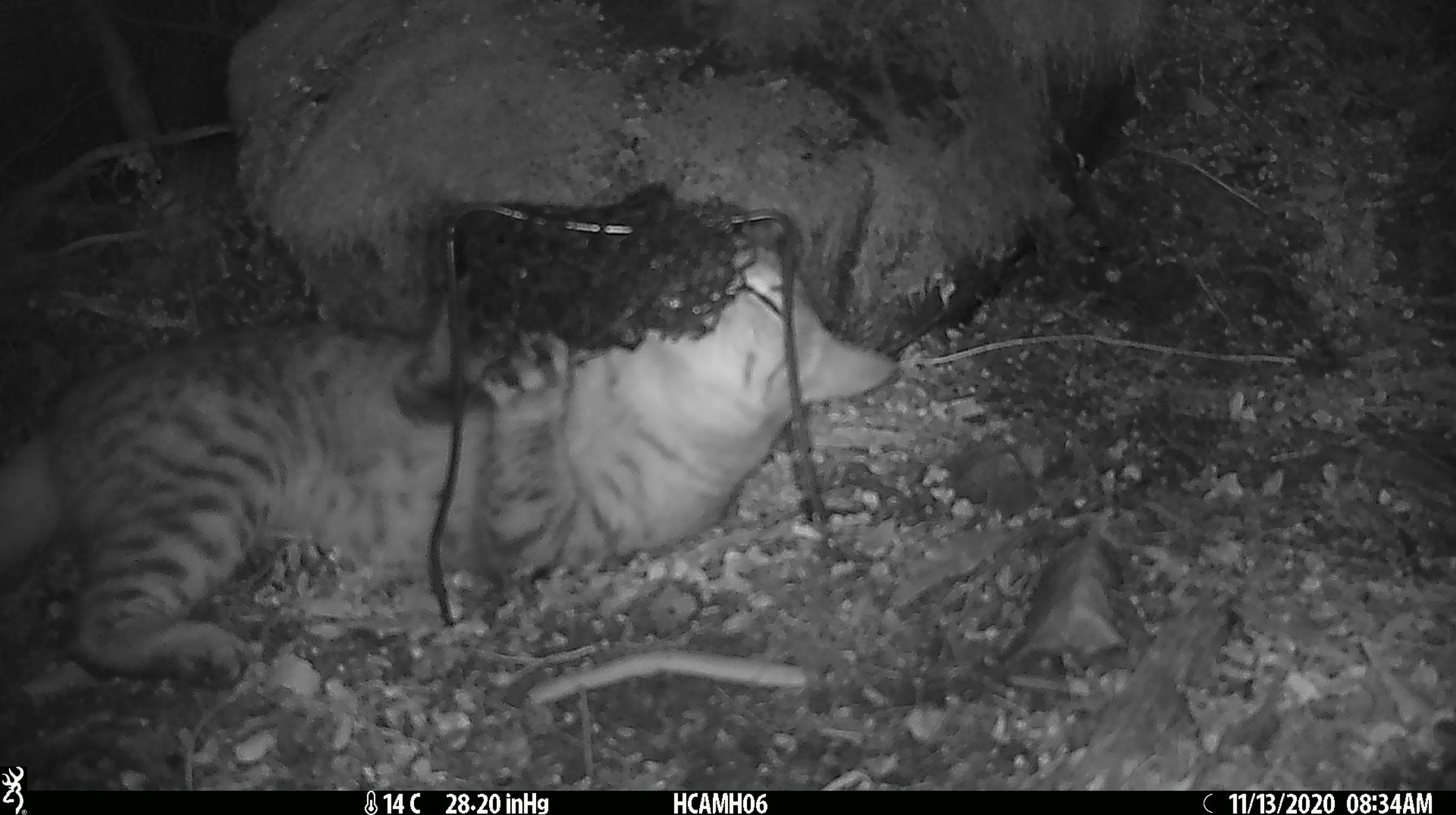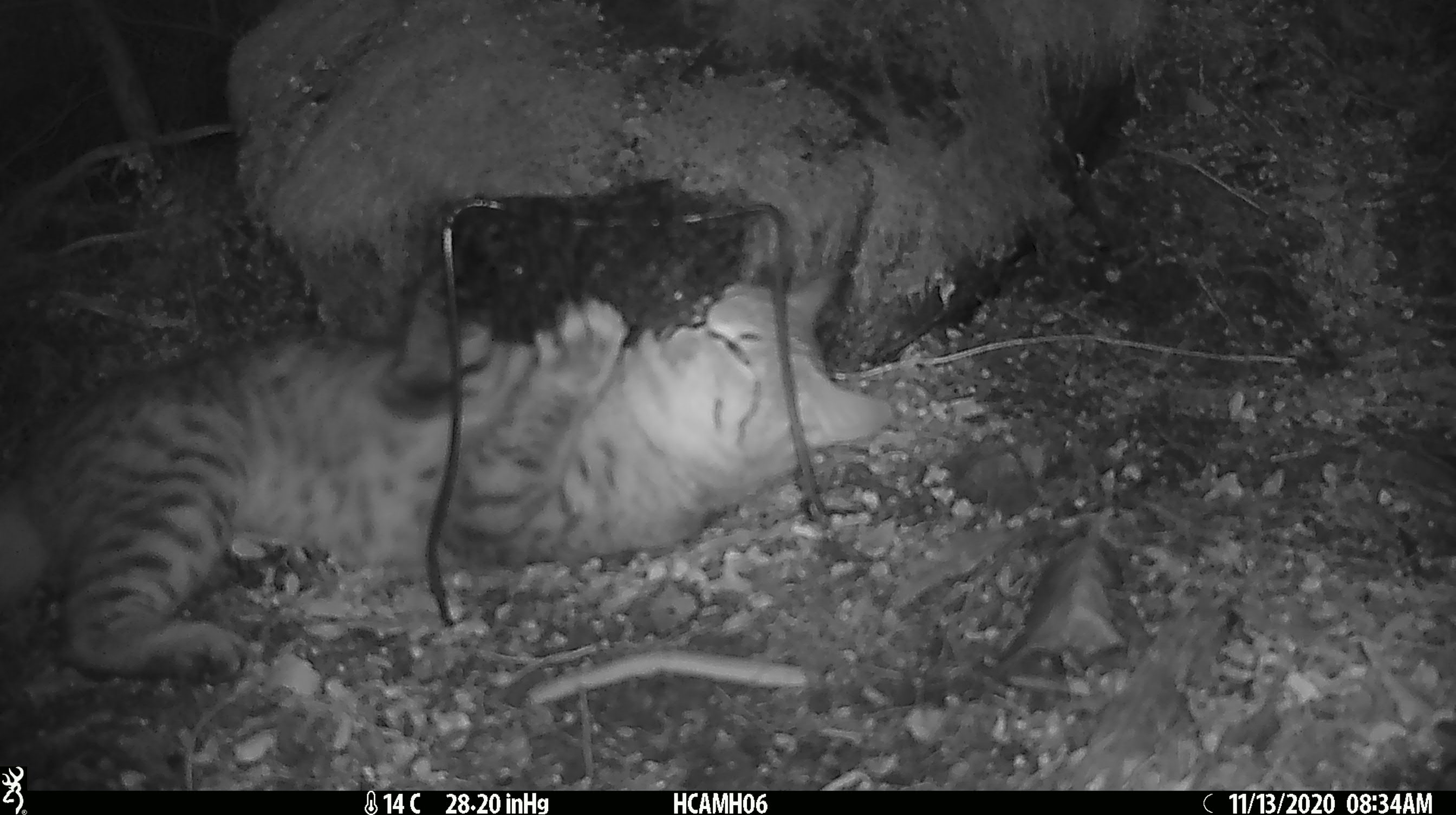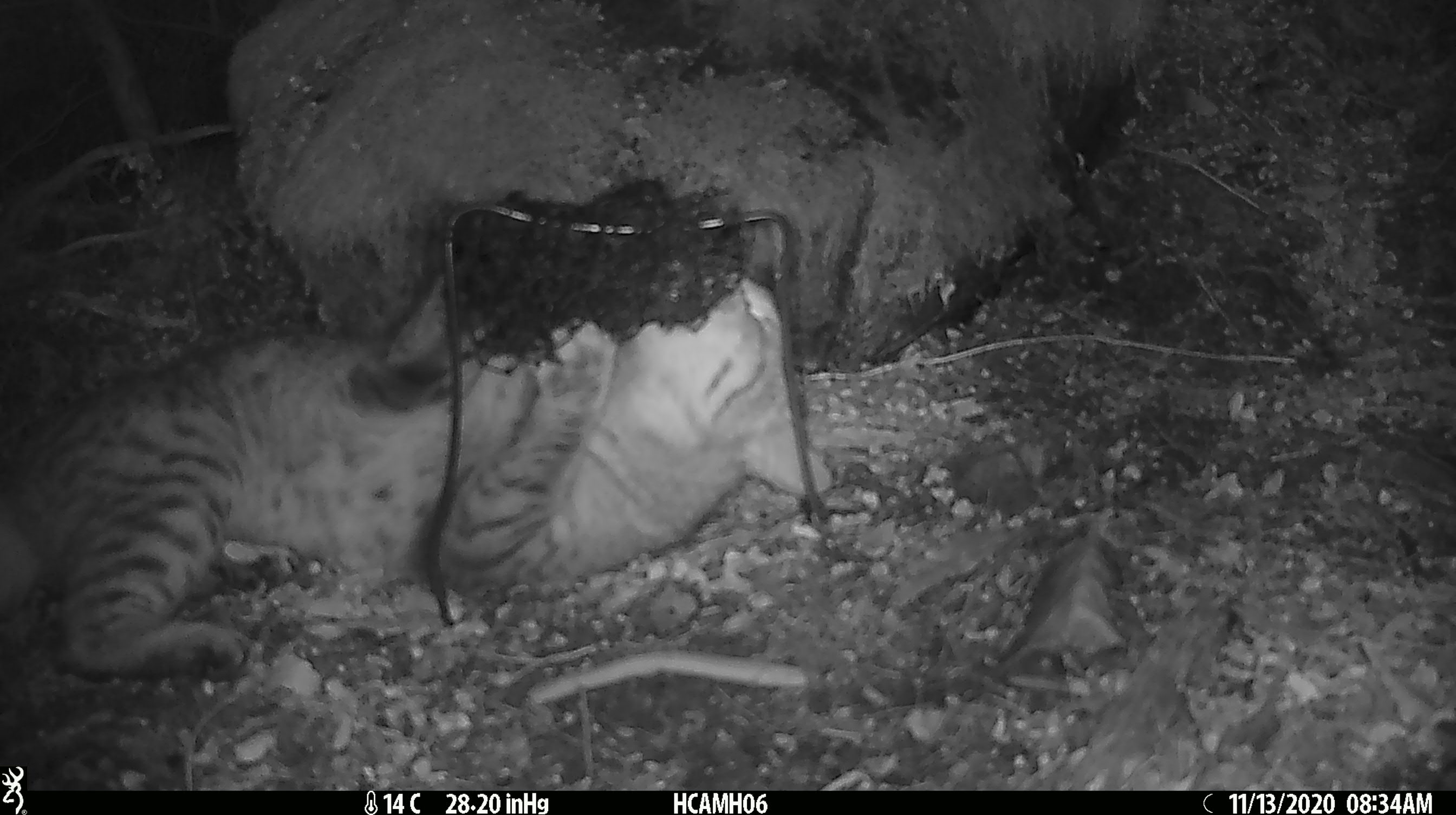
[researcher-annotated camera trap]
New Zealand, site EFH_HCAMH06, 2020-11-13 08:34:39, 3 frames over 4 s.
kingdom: Animalia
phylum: Chordata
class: Mammalia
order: Carnivora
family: Felidae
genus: Felis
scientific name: Felis catus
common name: domestic cat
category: cat